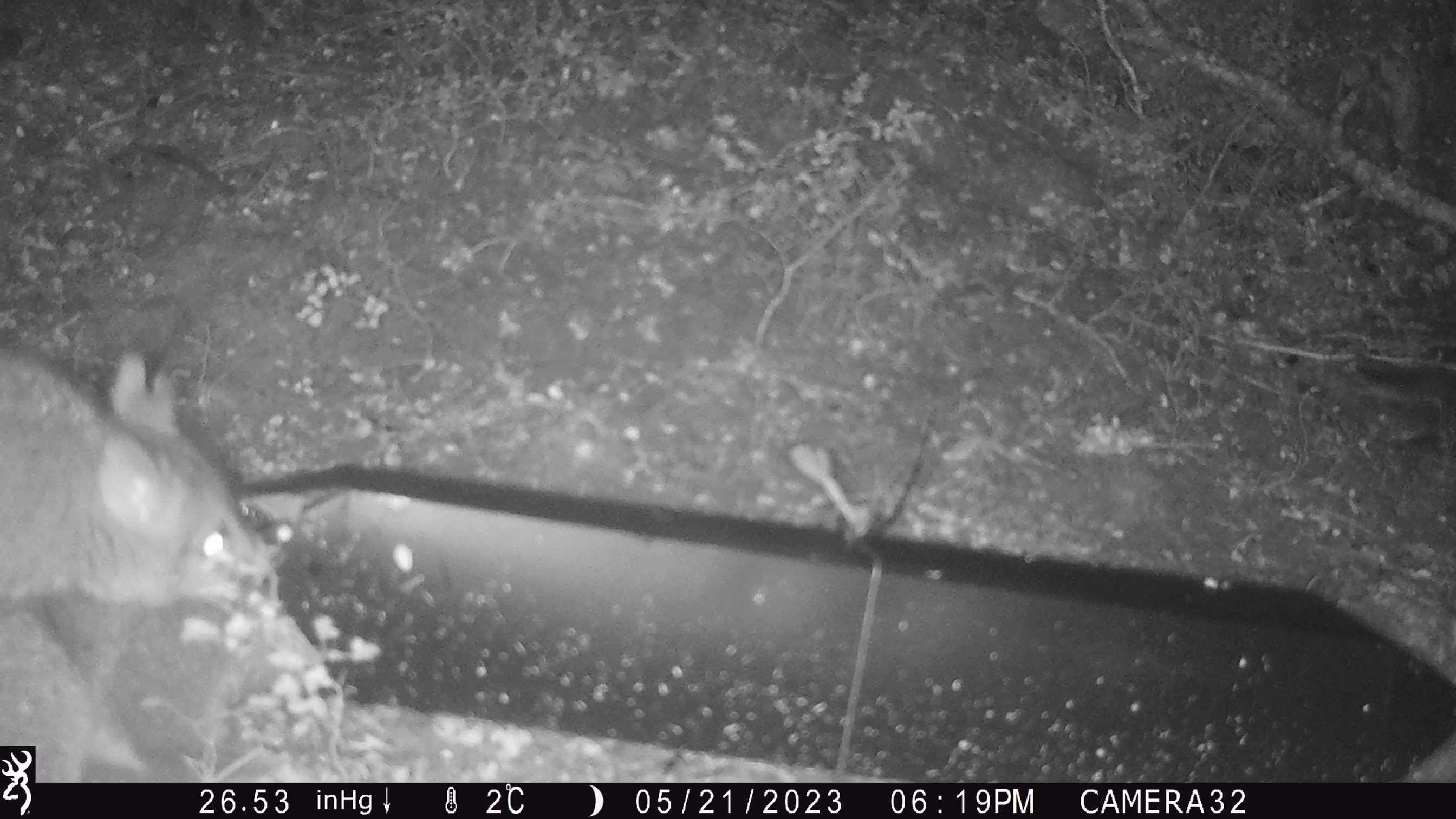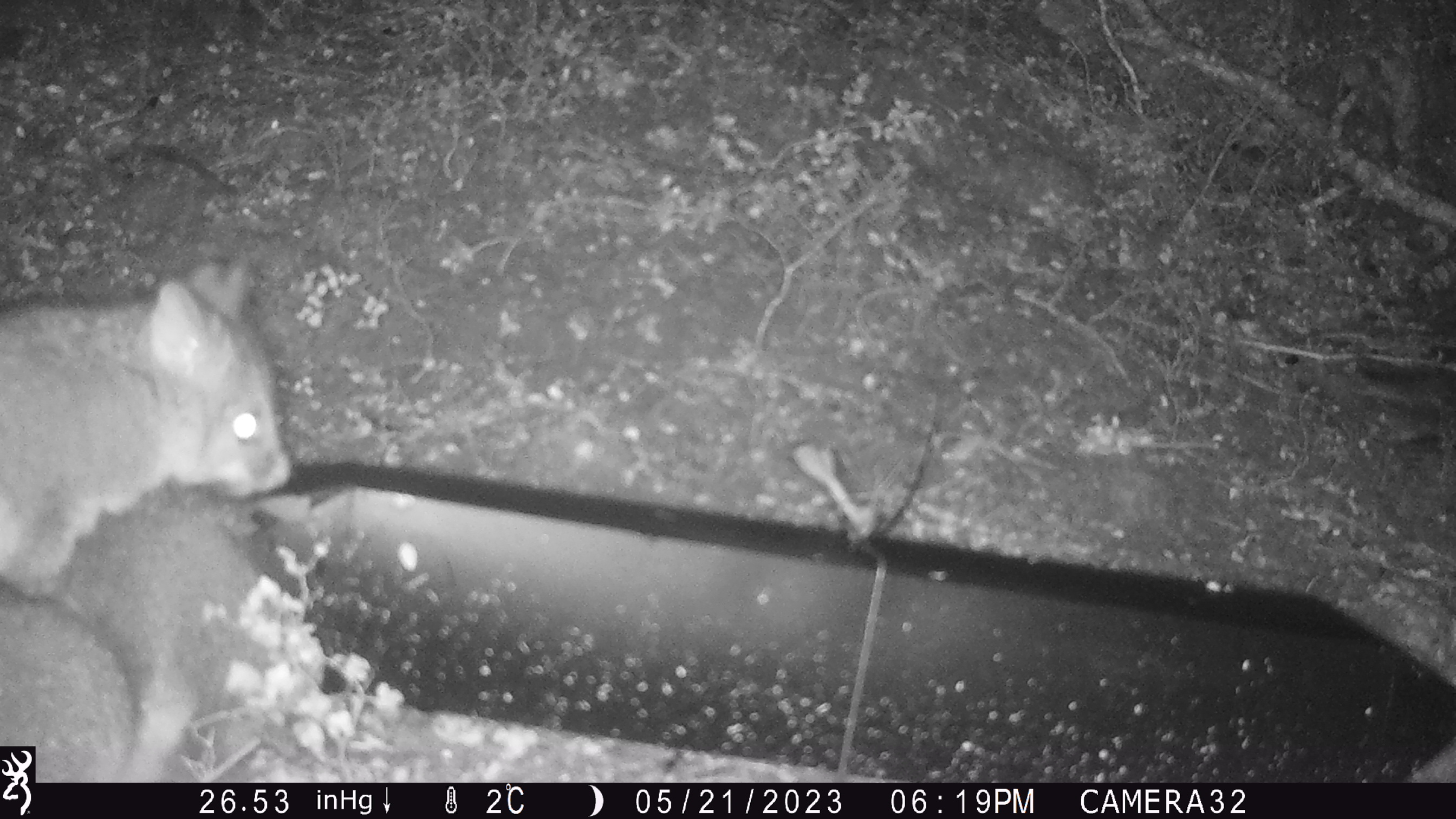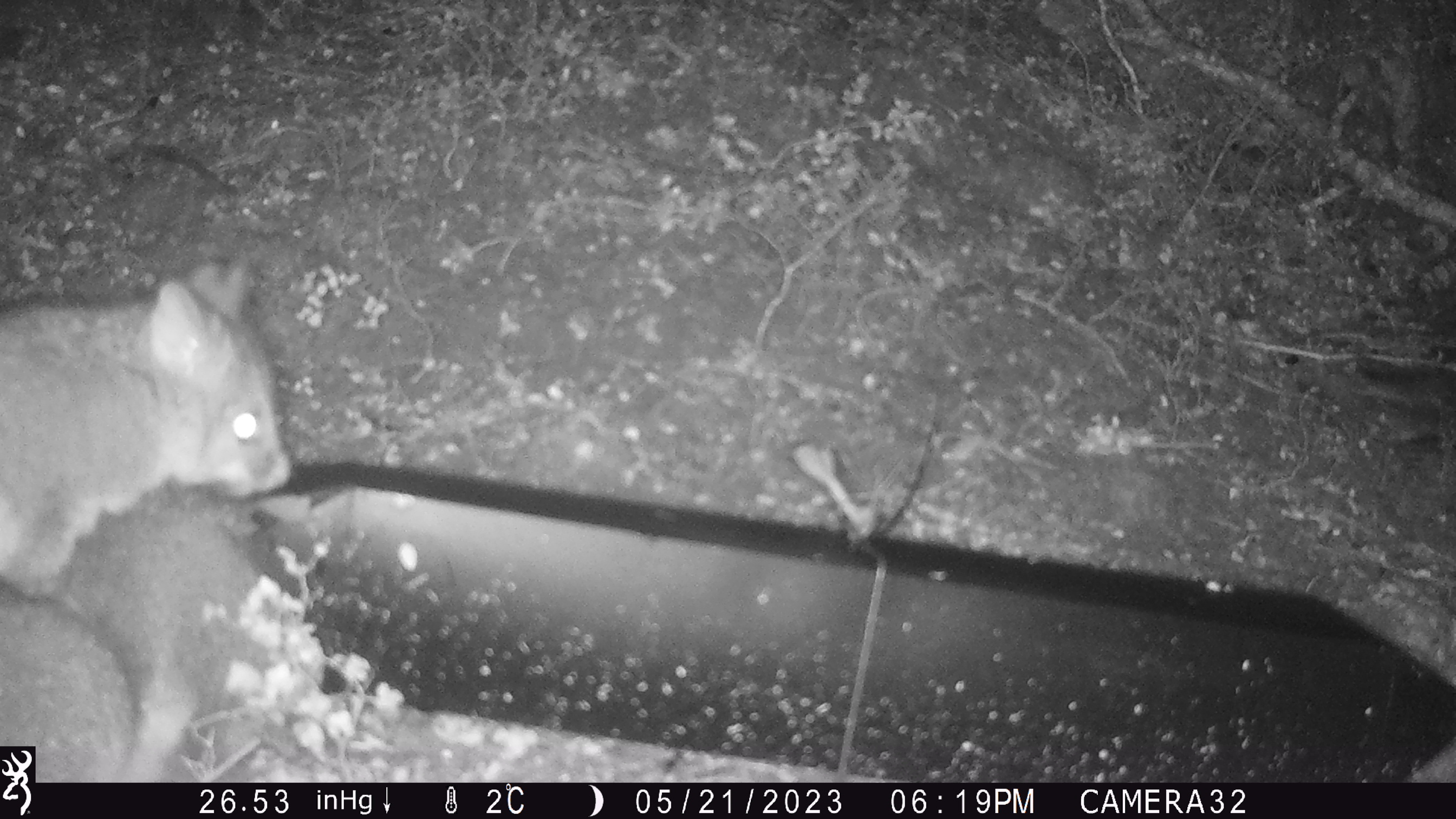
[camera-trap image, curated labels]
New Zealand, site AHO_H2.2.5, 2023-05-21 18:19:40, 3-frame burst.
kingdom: Animalia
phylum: Chordata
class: Mammalia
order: Carnivora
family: Mustelidae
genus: Mustela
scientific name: Mustela erminea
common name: stoat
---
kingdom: Animalia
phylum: Chordata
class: Mammalia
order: Diprotodontia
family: Phalangeridae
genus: Trichosurus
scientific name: Trichosurus vulpecula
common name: common brushtail possum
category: possum